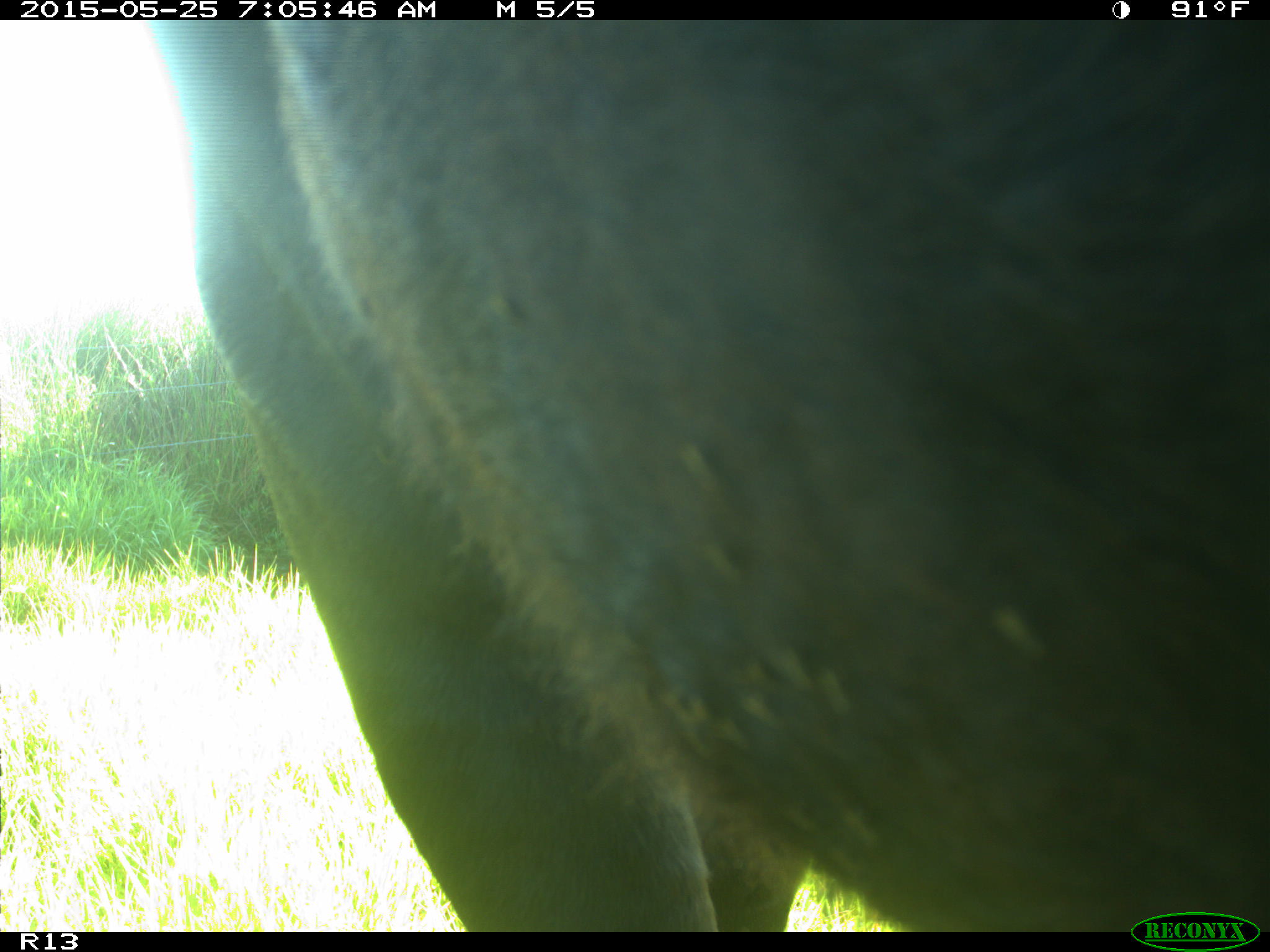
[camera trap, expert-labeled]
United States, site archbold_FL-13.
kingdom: Animalia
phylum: Chordata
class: Mammalia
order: Artiodactyla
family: Bovidae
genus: Bos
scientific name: Bos taurus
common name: domestic cow